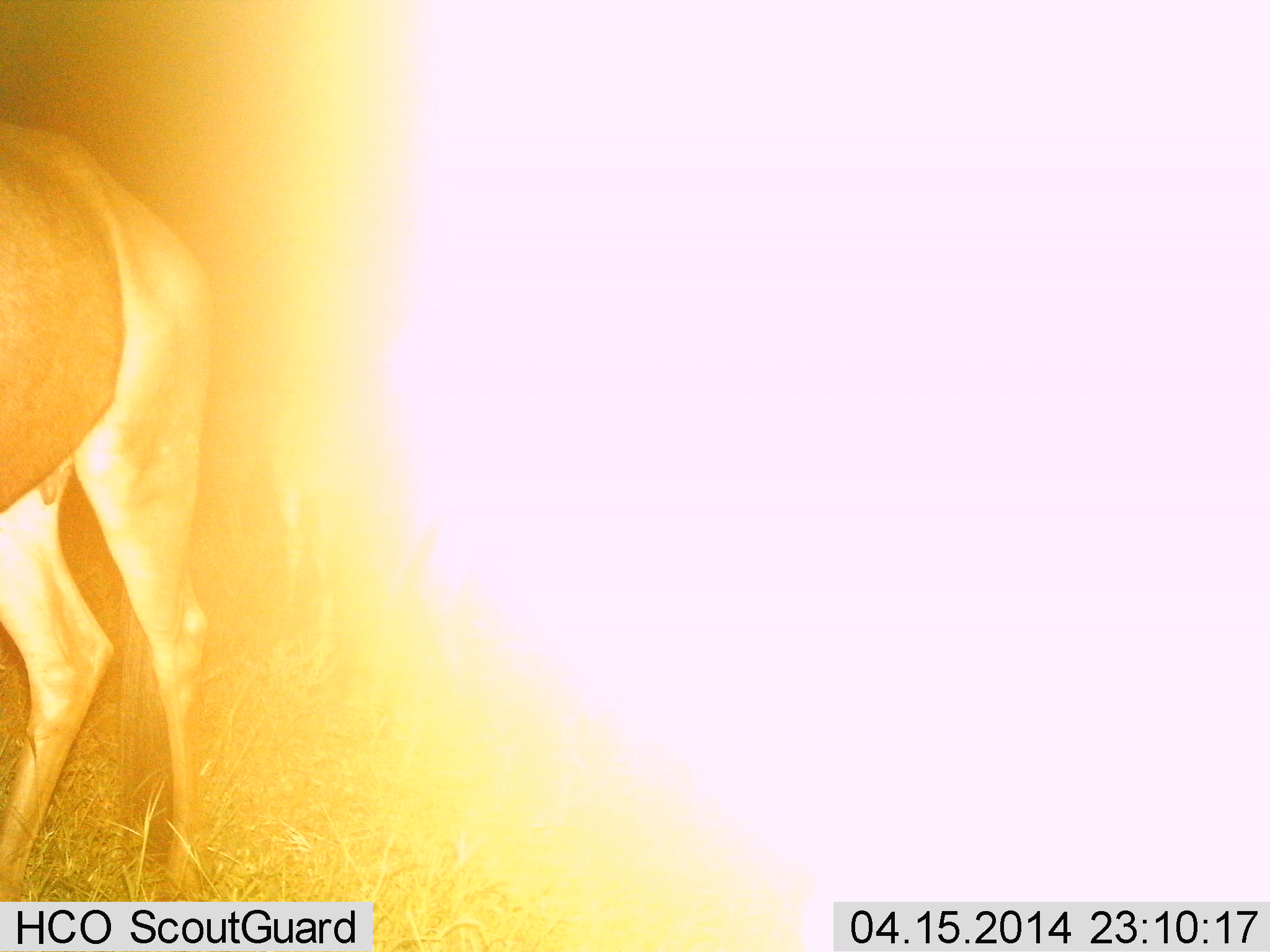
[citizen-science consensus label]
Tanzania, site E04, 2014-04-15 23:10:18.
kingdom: Animalia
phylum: Chordata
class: Mammalia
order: Artiodactyla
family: Bovidae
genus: Nanger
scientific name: Nanger granti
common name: grant's gazelle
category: gazellegrants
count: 1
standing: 100%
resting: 0%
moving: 0%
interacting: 0%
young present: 0%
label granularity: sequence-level